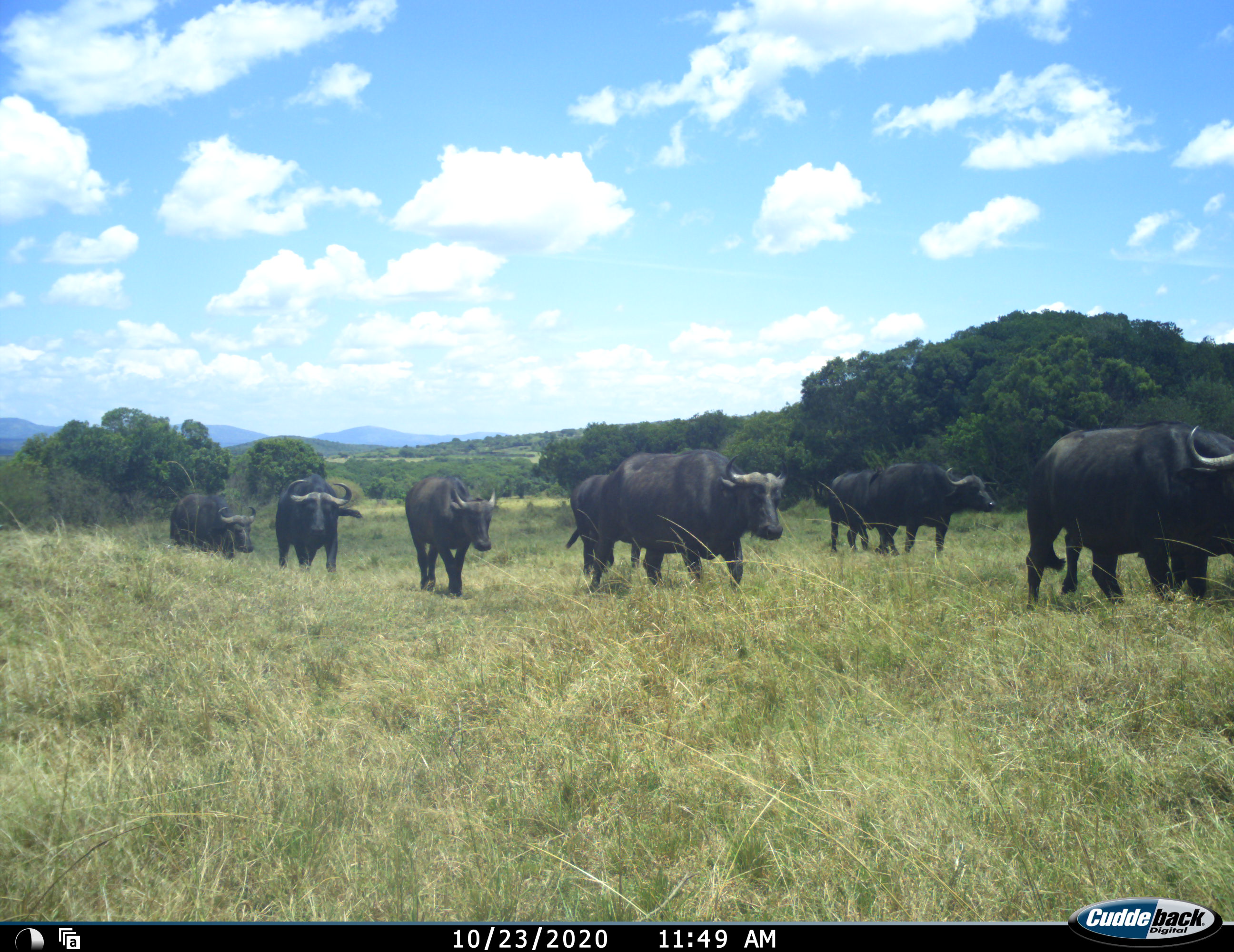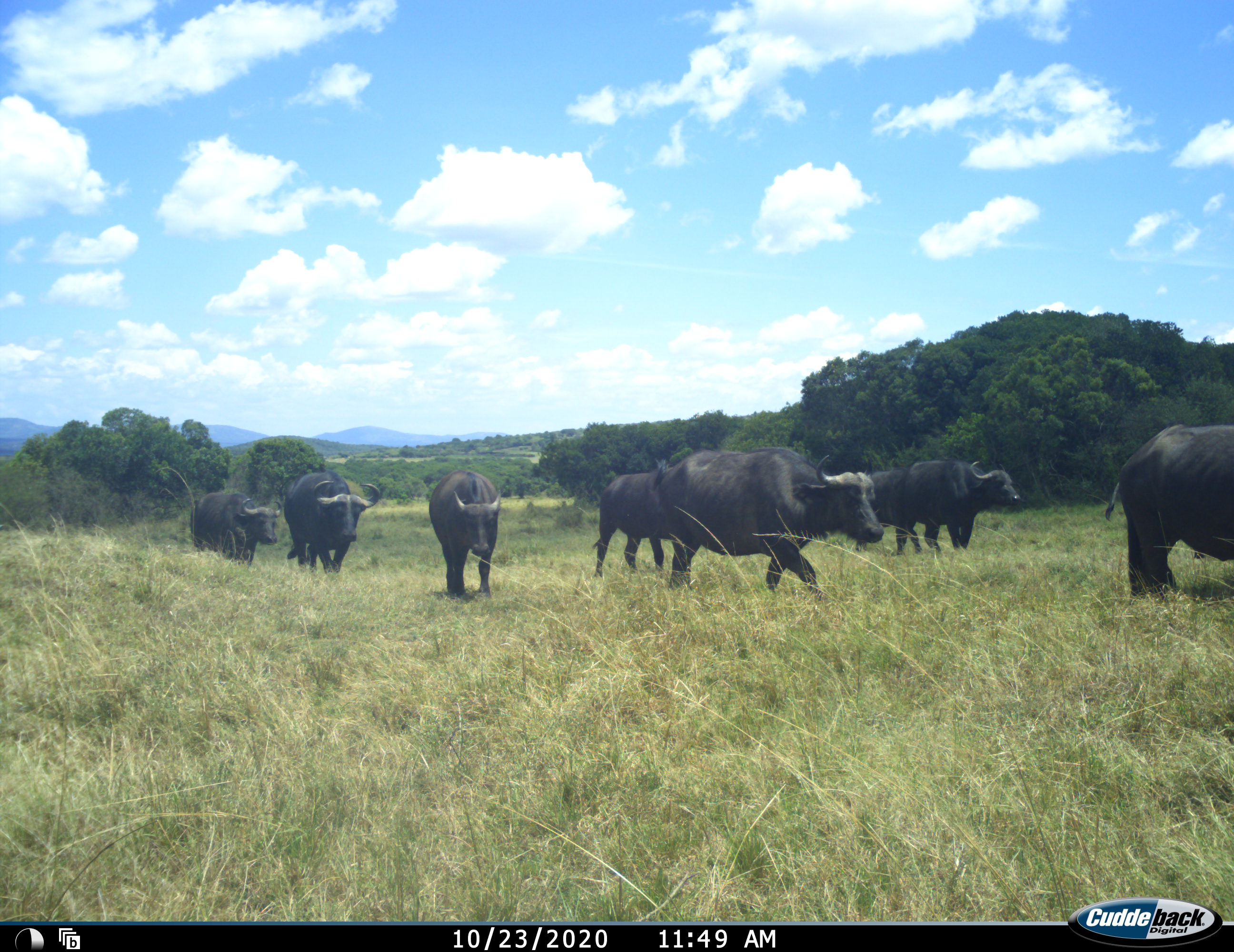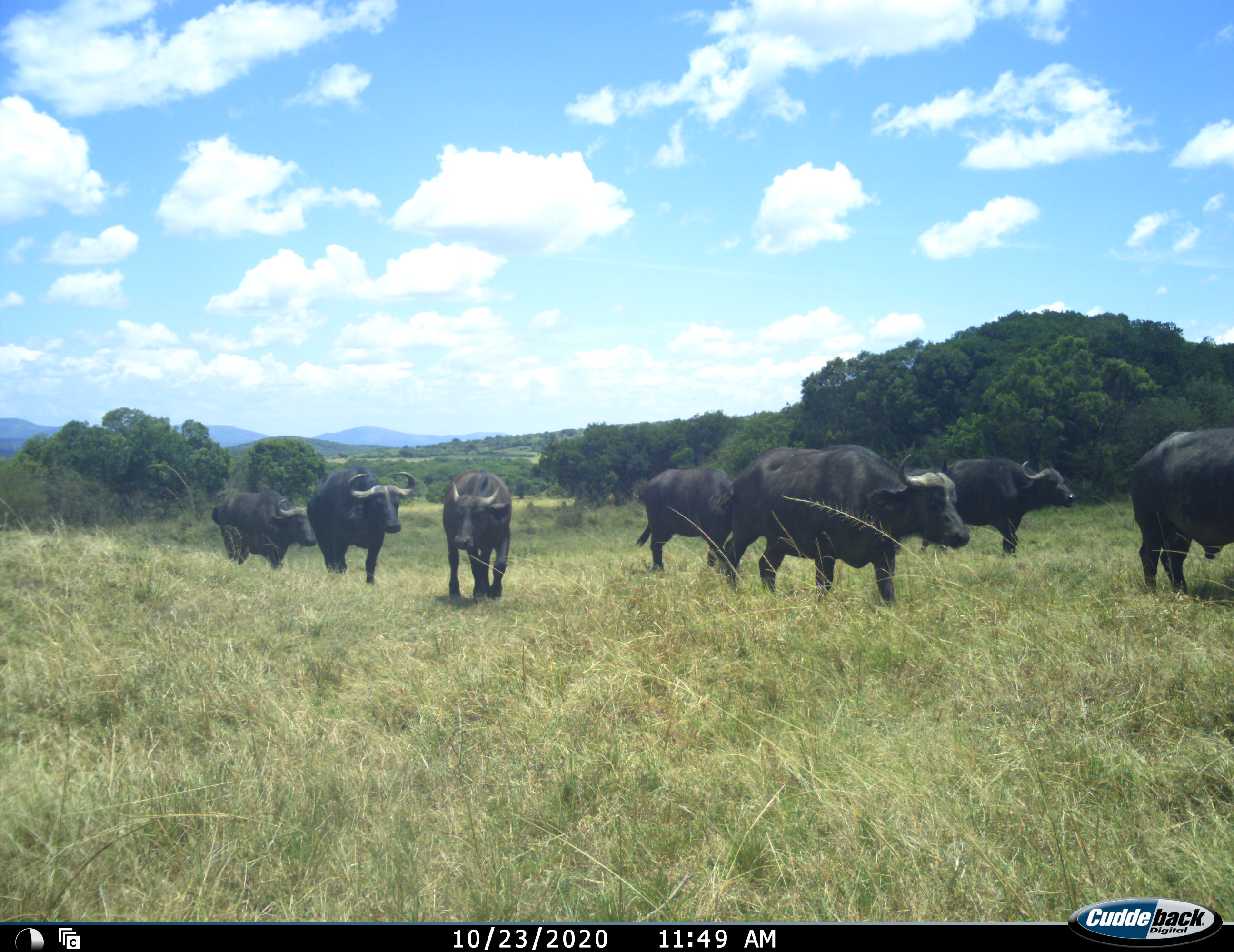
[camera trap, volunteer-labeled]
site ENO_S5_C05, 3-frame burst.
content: unidentified animal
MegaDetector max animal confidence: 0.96